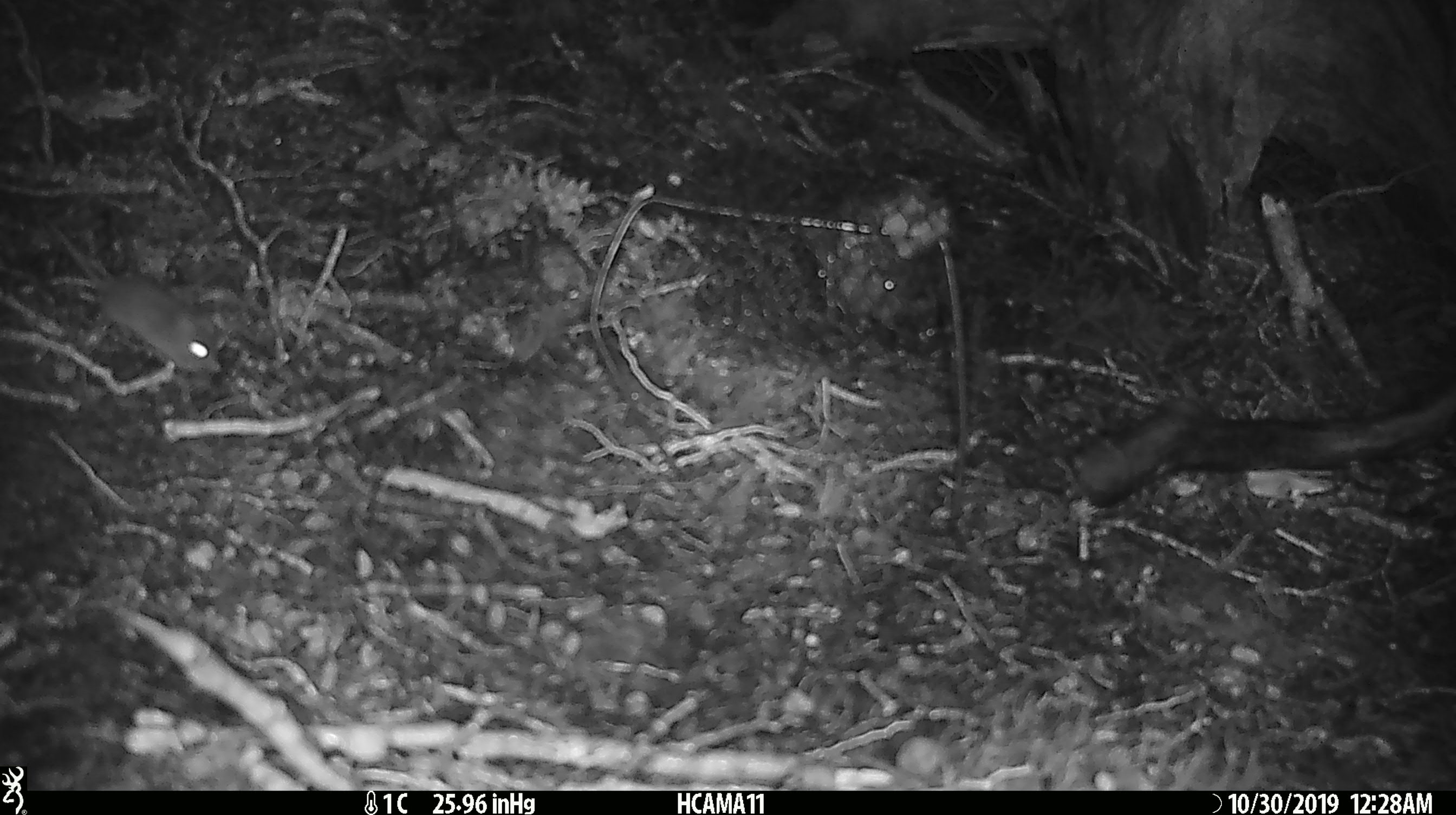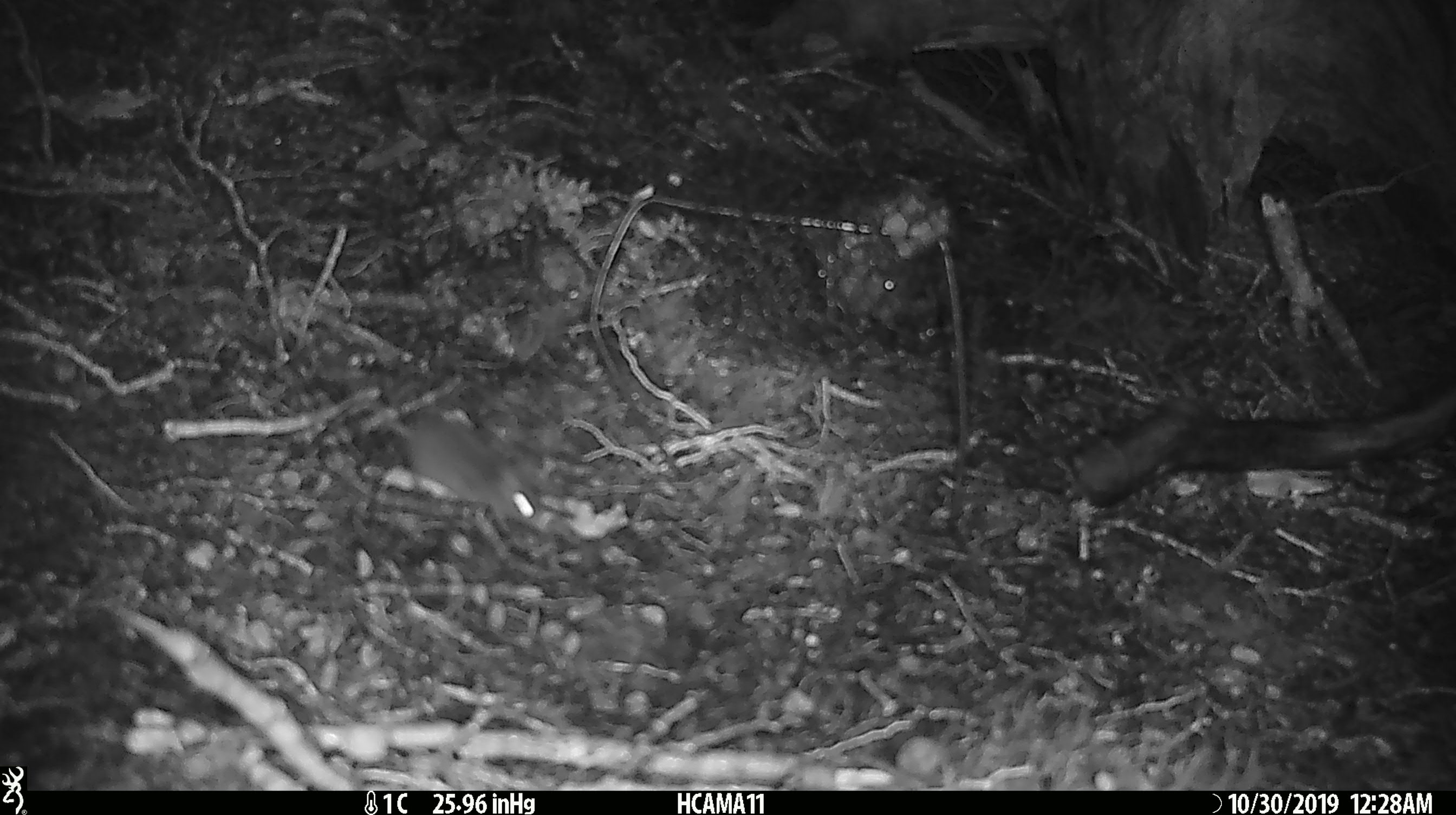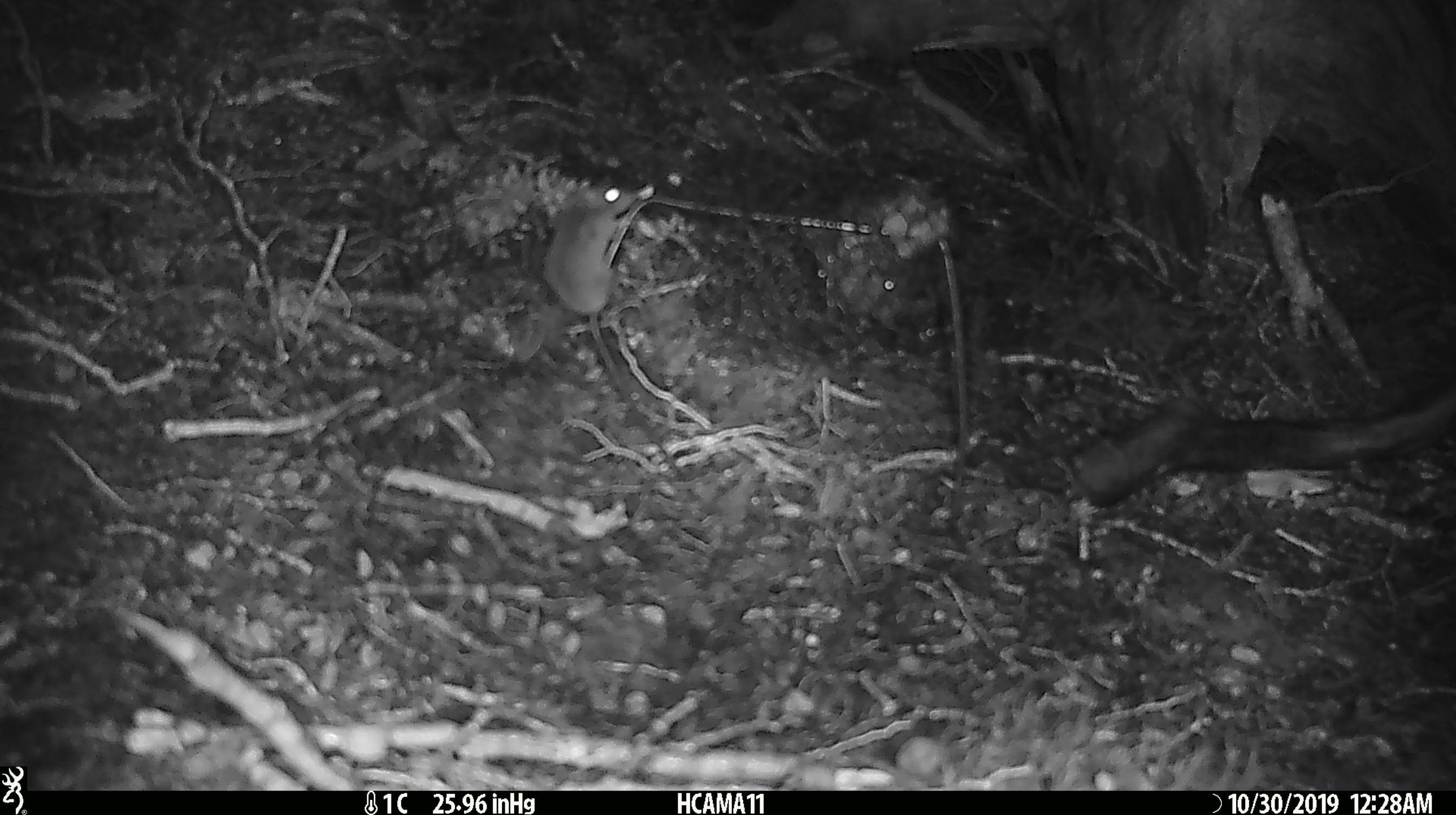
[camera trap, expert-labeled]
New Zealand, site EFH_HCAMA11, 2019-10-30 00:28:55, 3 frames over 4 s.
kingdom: Animalia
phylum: Chordata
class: Mammalia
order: Rodentia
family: Muridae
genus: Mus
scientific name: Mus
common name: mouse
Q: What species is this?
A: Mouse (Mus).